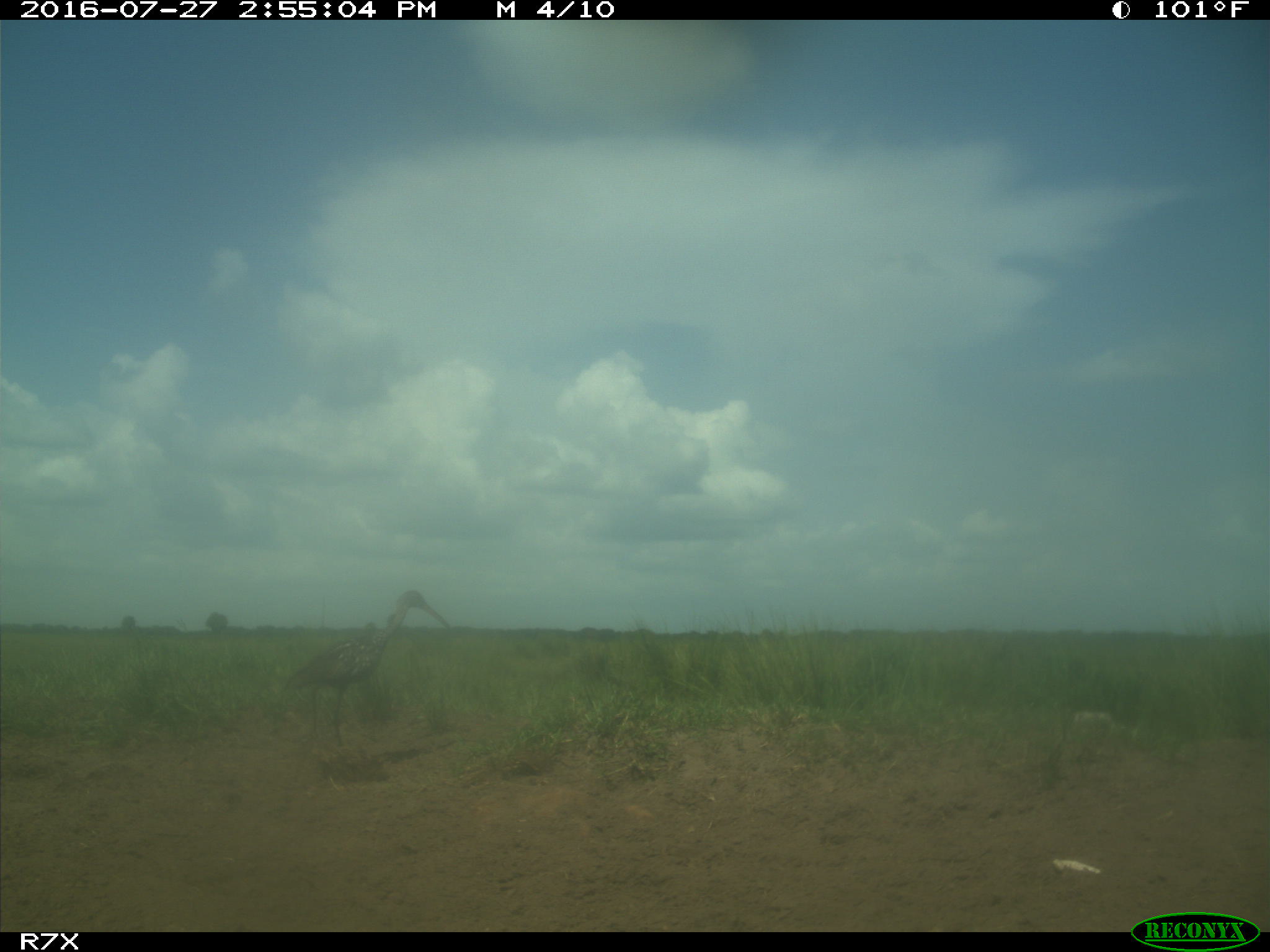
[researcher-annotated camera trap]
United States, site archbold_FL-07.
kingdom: Animalia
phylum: Chordata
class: Aves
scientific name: Aves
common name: birds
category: unidentified bird